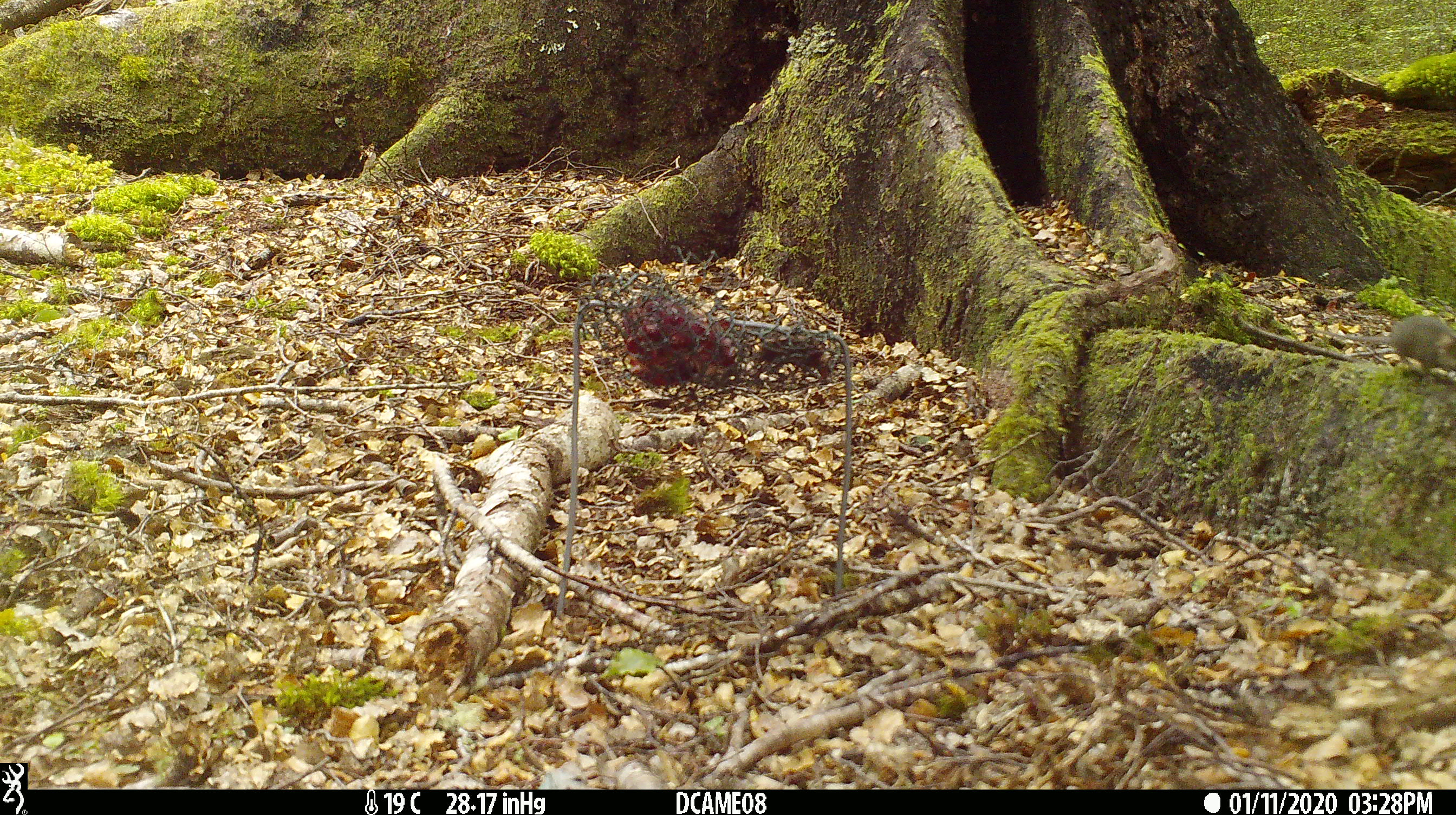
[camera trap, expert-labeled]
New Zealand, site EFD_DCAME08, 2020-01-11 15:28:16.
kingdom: Animalia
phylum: Chordata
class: Mammalia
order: Rodentia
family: Muridae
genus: Mus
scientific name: Mus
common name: mouse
Mouse (Mus).